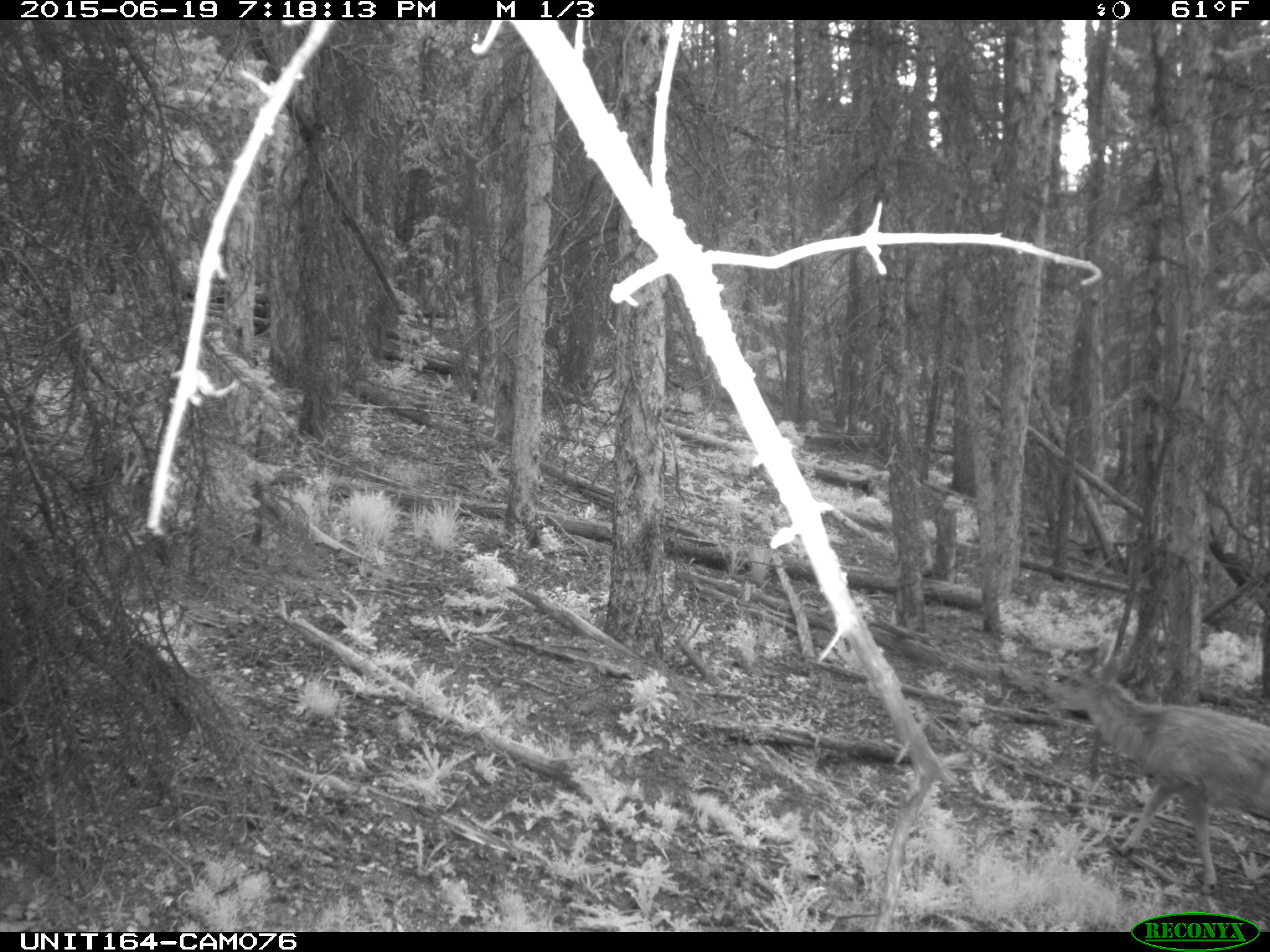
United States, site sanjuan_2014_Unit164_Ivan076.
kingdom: Animalia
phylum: Chordata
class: Mammalia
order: Artiodactyla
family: Cervidae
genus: Odocoileus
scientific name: Odocoileus hemionus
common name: mule deer